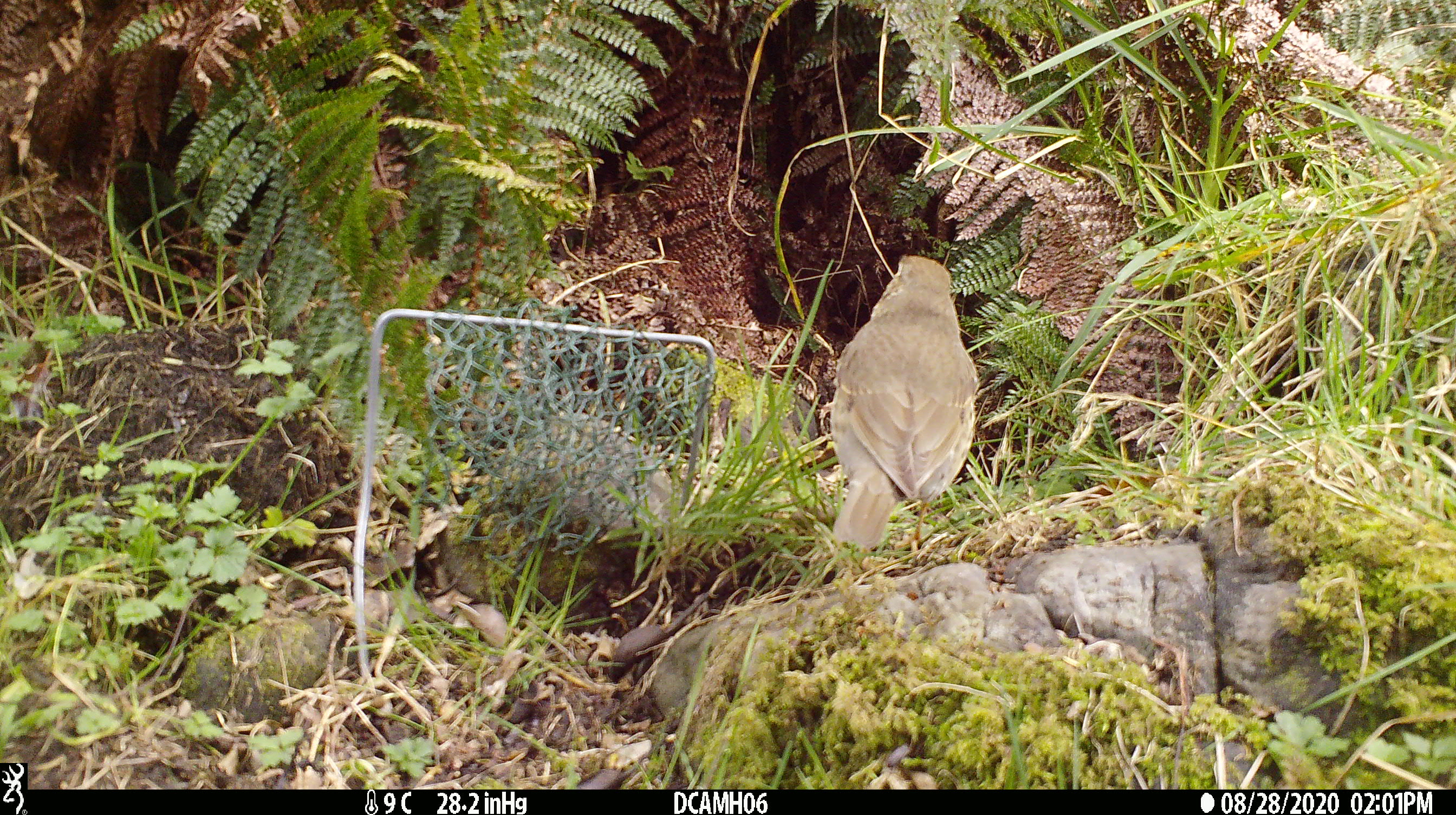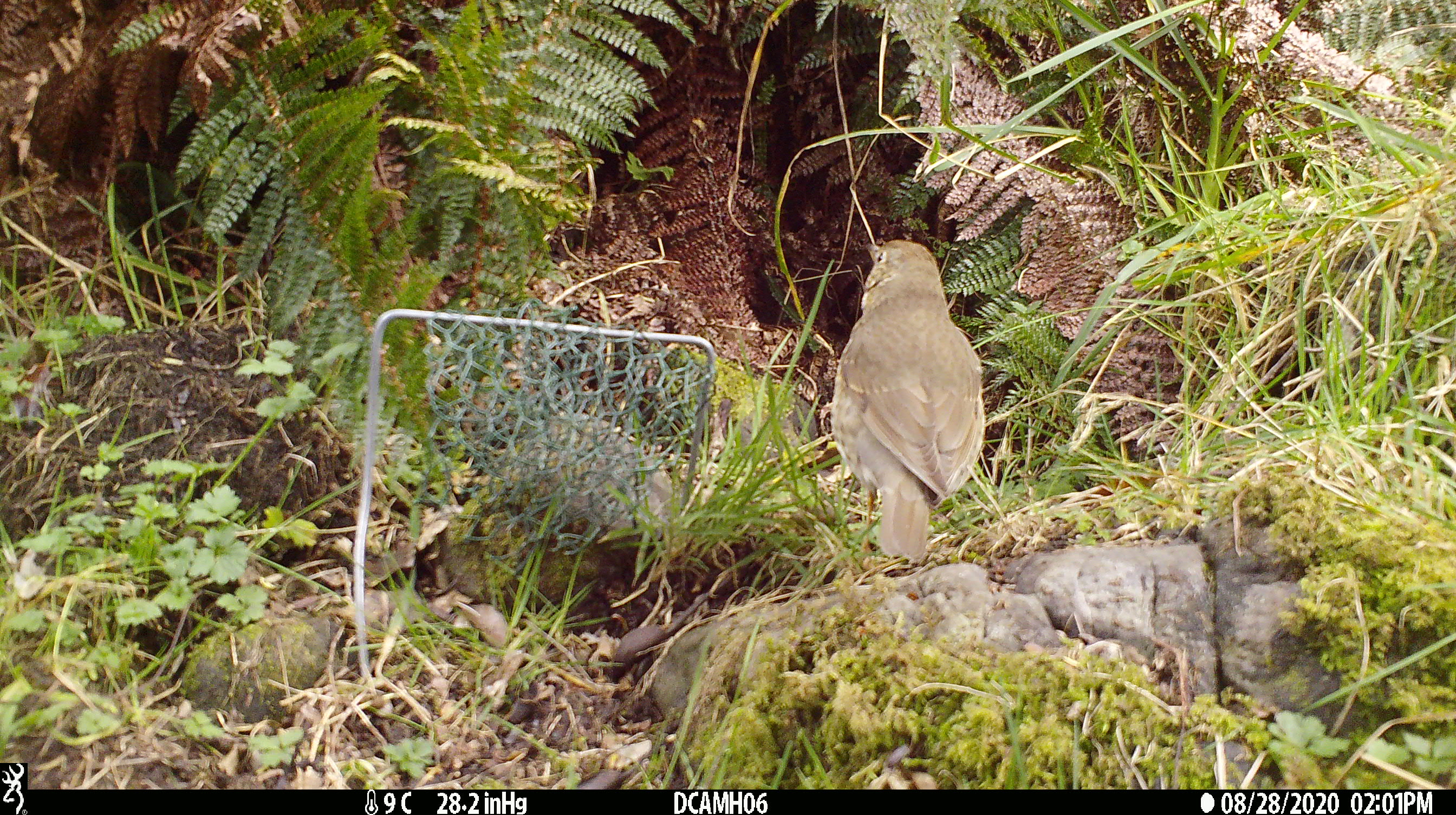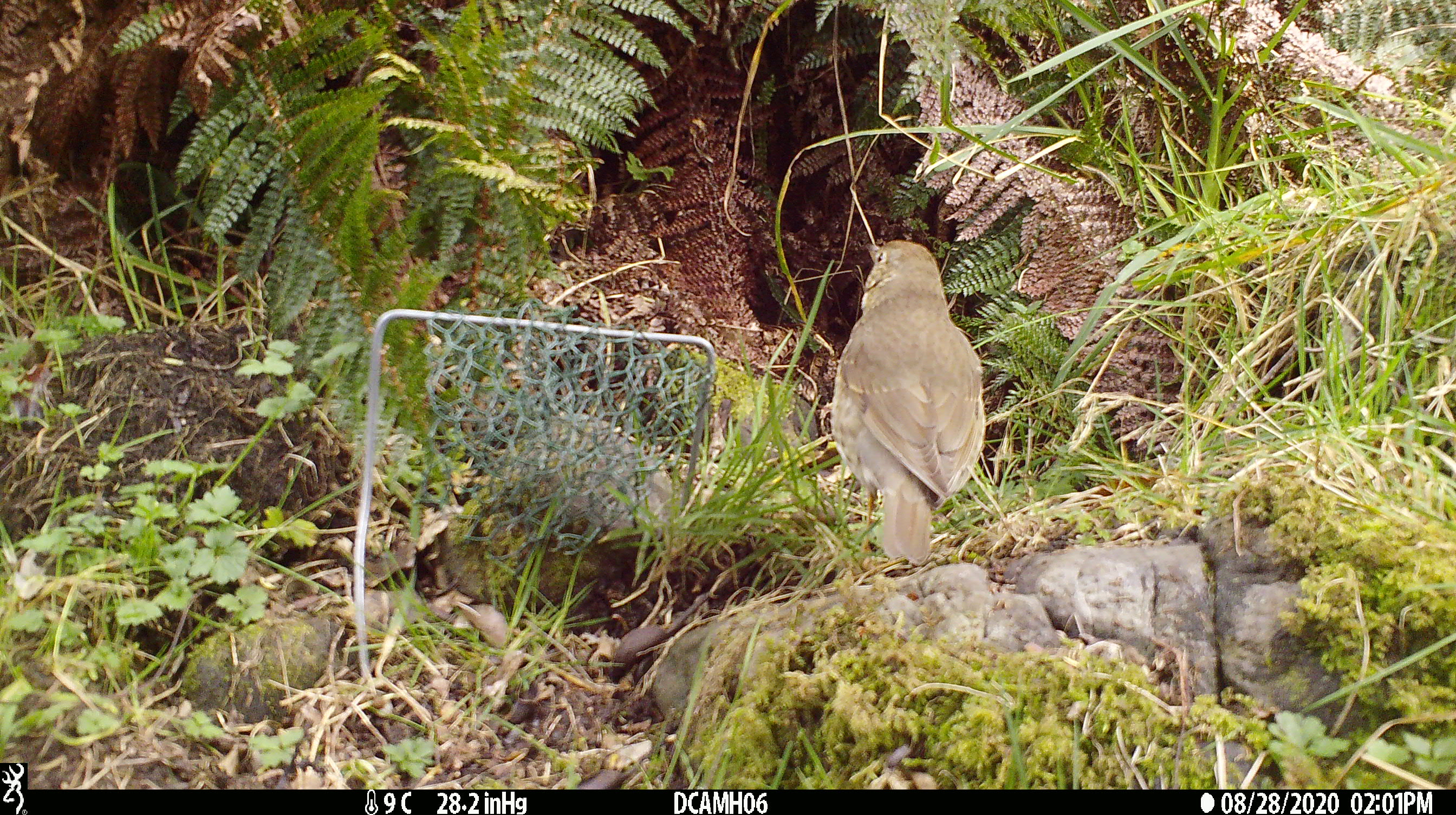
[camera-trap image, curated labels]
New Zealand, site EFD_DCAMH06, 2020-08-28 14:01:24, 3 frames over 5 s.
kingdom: Animalia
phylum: Chordata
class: Aves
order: Passeriformes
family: Turdidae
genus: Turdus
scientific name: Turdus philomelos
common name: song thrush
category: thrush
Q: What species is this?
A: Thrush (song thrush) (Turdus philomelos).